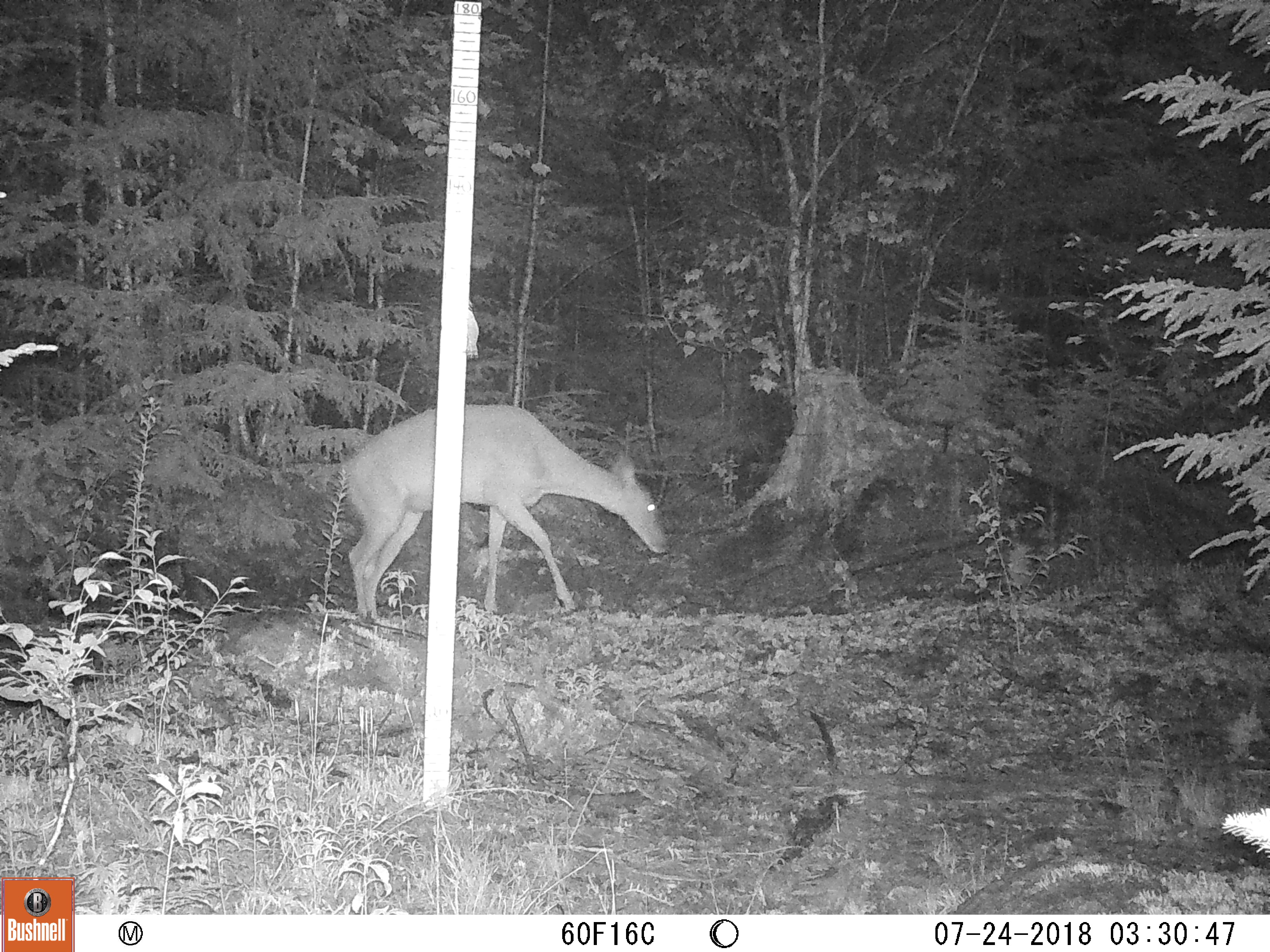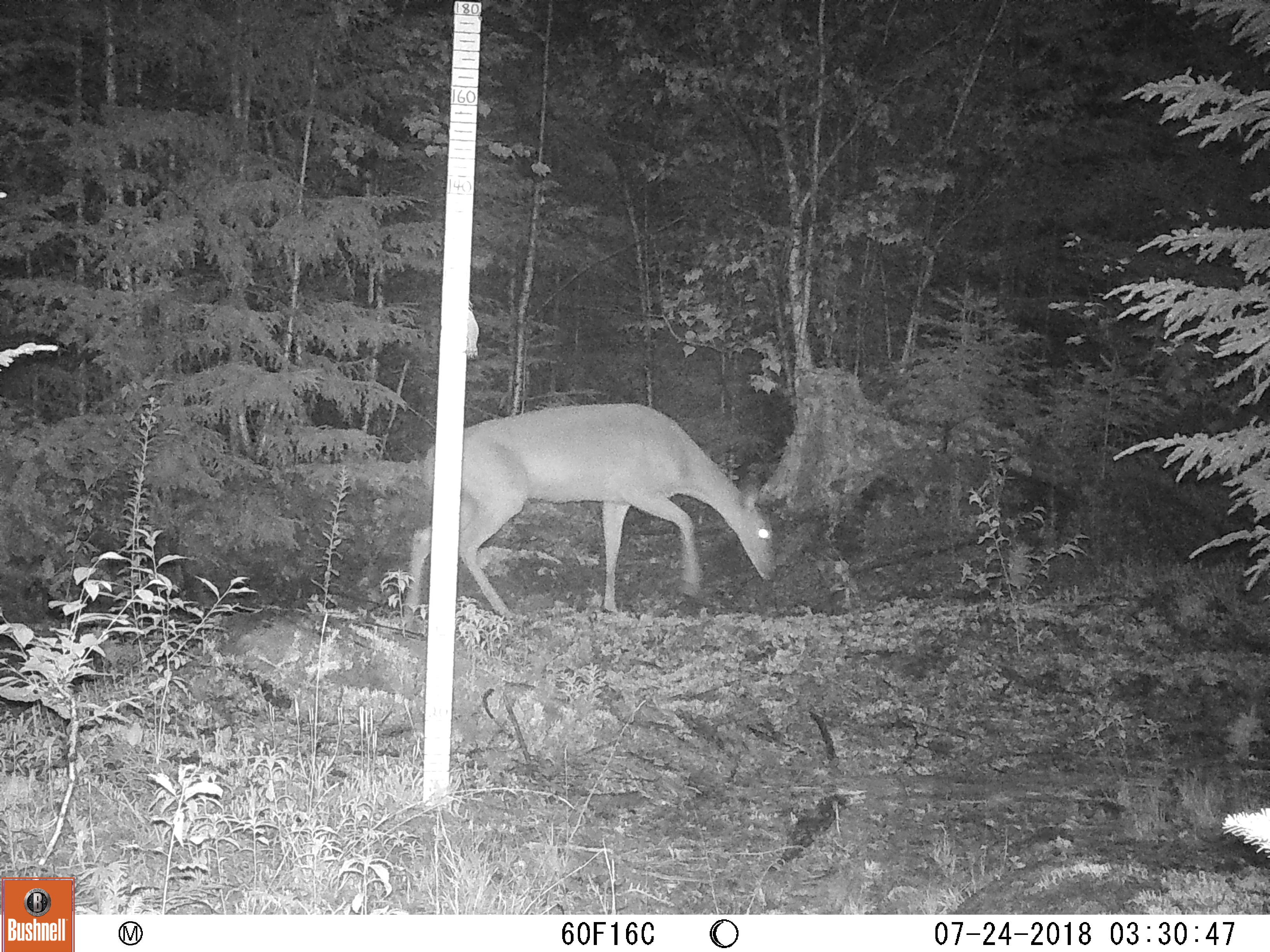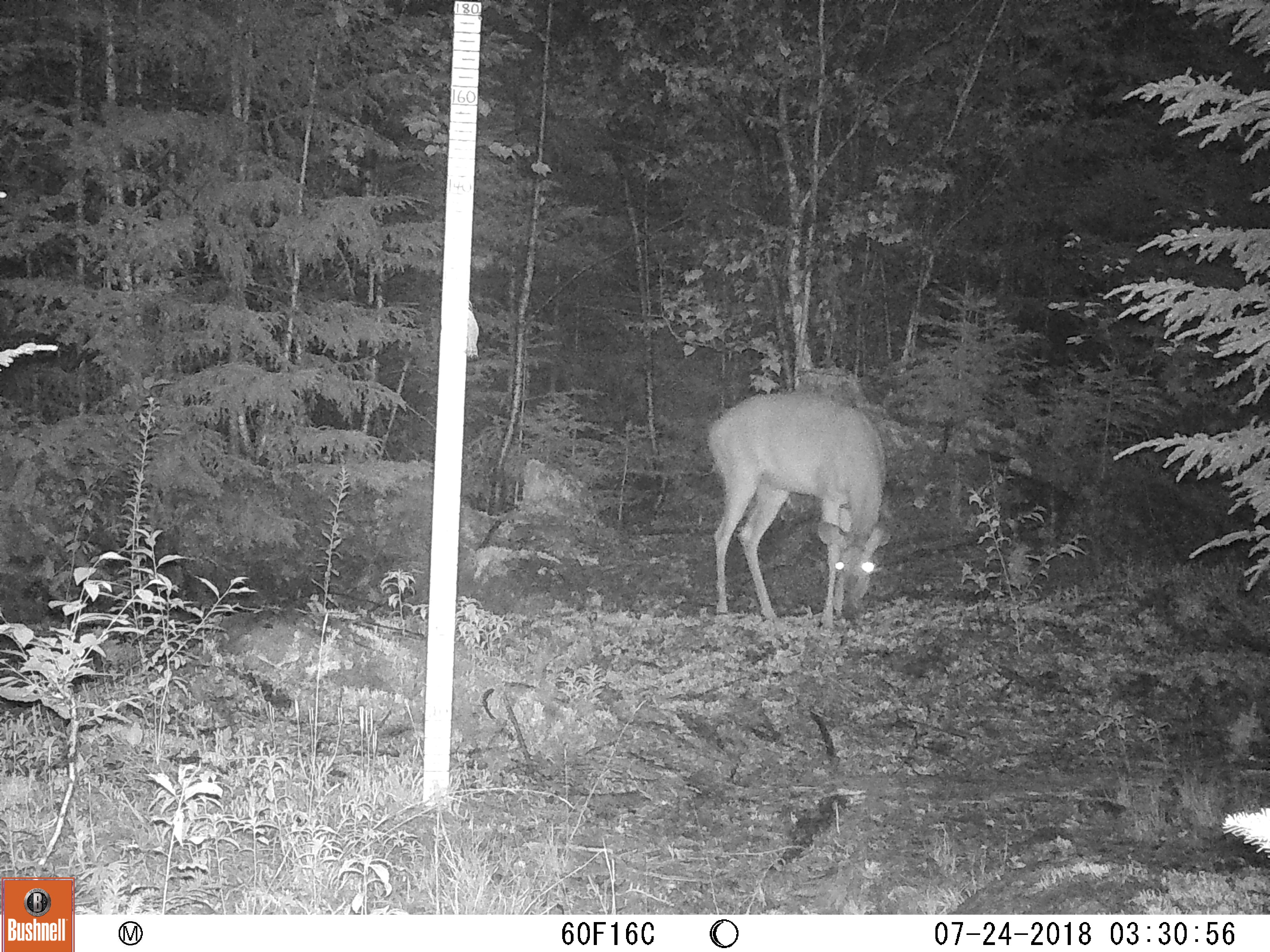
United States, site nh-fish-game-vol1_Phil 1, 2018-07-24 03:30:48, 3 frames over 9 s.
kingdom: Animalia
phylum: Chordata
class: Mammalia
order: Artiodactyla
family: Cervidae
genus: Odocoileus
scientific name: Odocoileus virginianus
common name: white-tailed deer